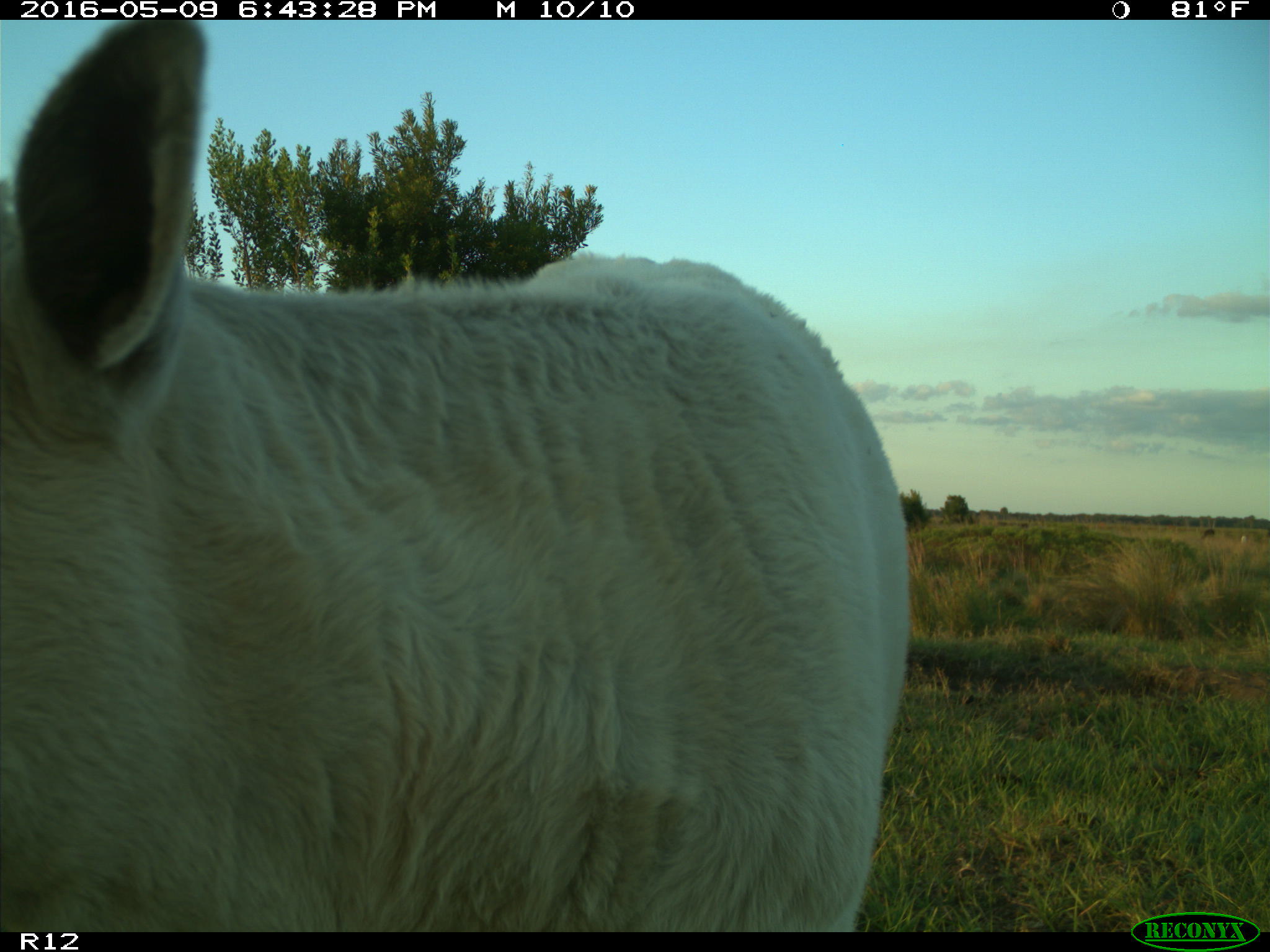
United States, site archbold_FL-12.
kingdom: Animalia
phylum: Chordata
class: Mammalia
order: Artiodactyla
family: Bovidae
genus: Bos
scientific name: Bos taurus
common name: domestic cow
Bos taurus (domestic cow).